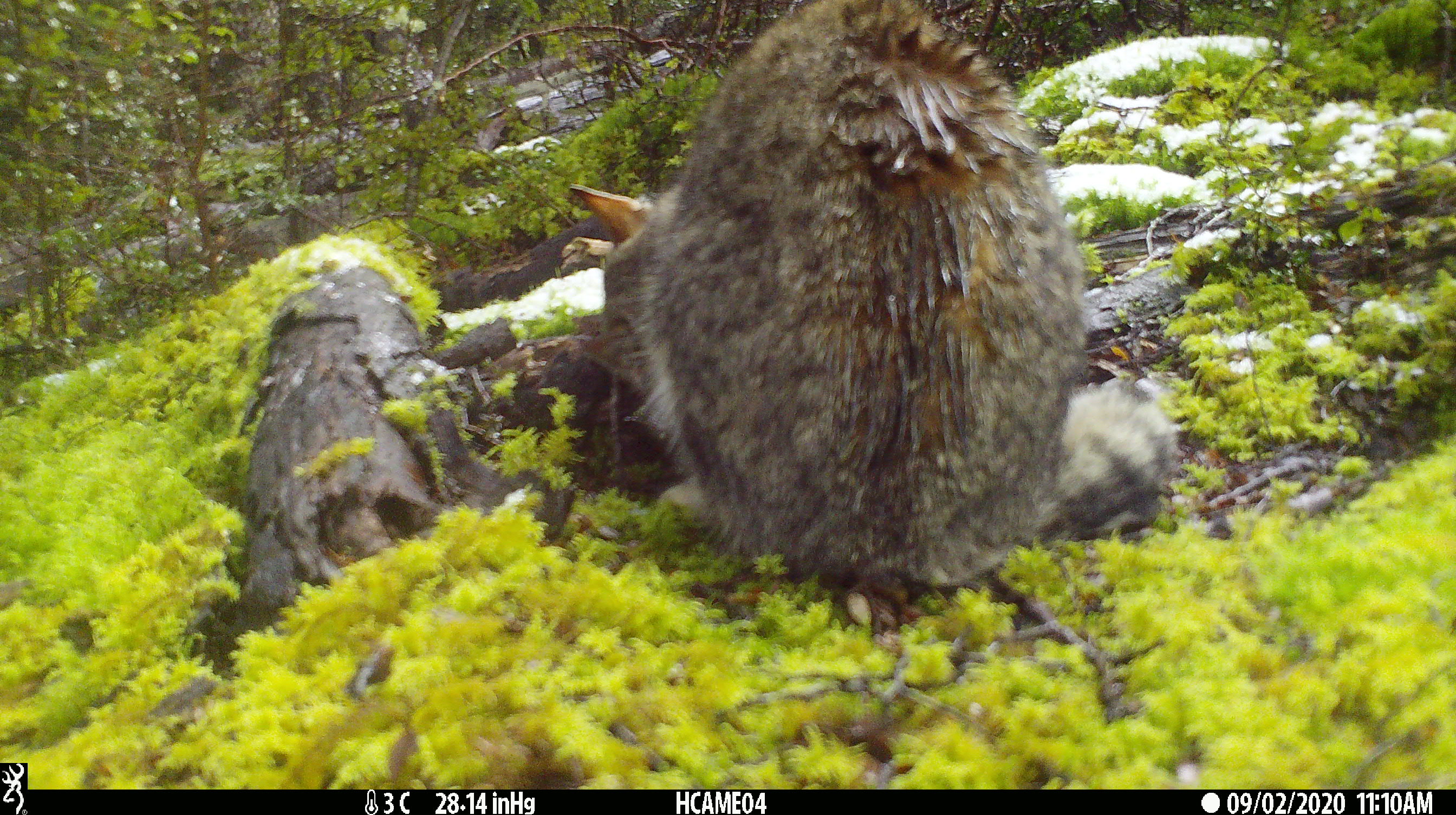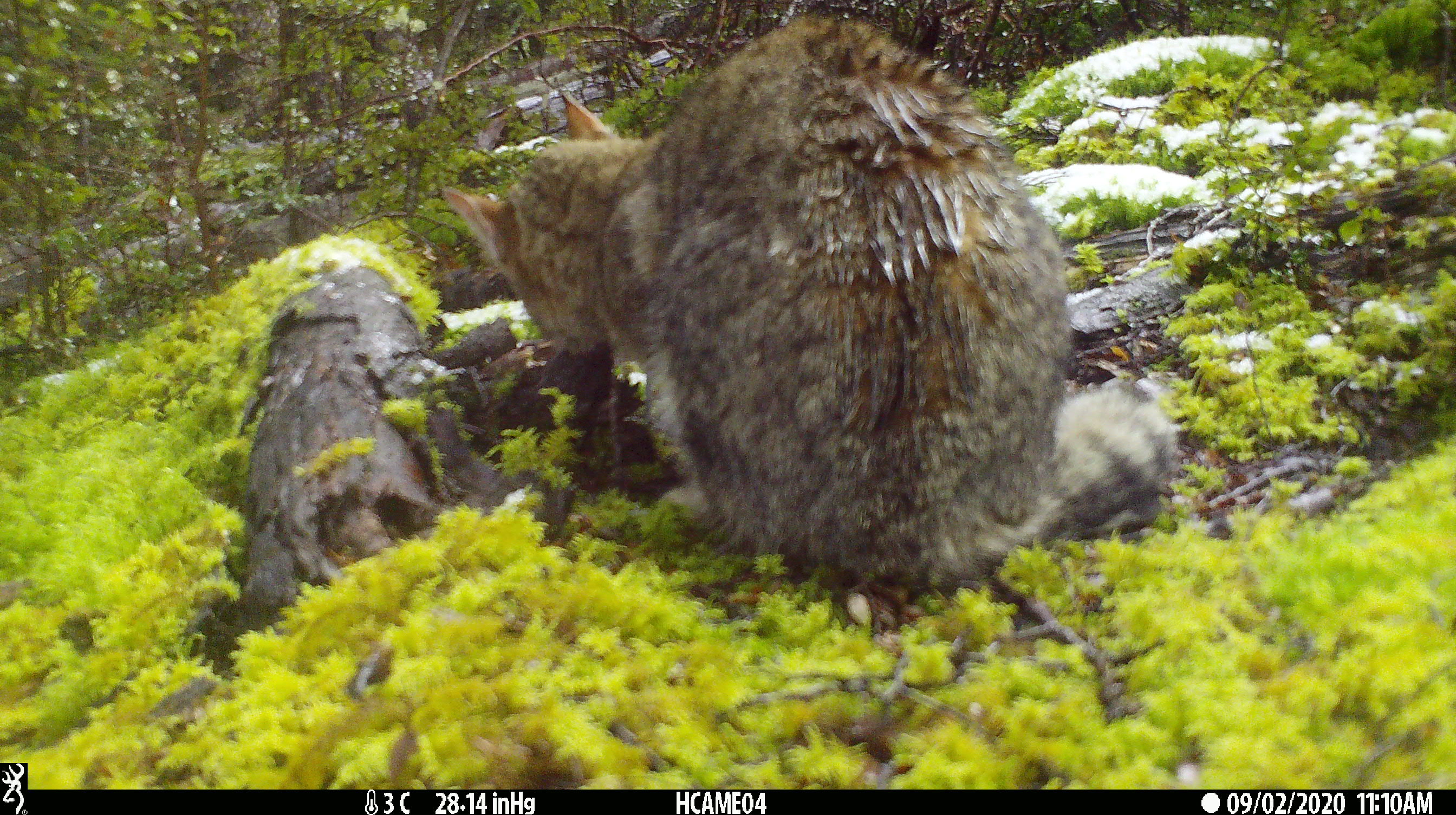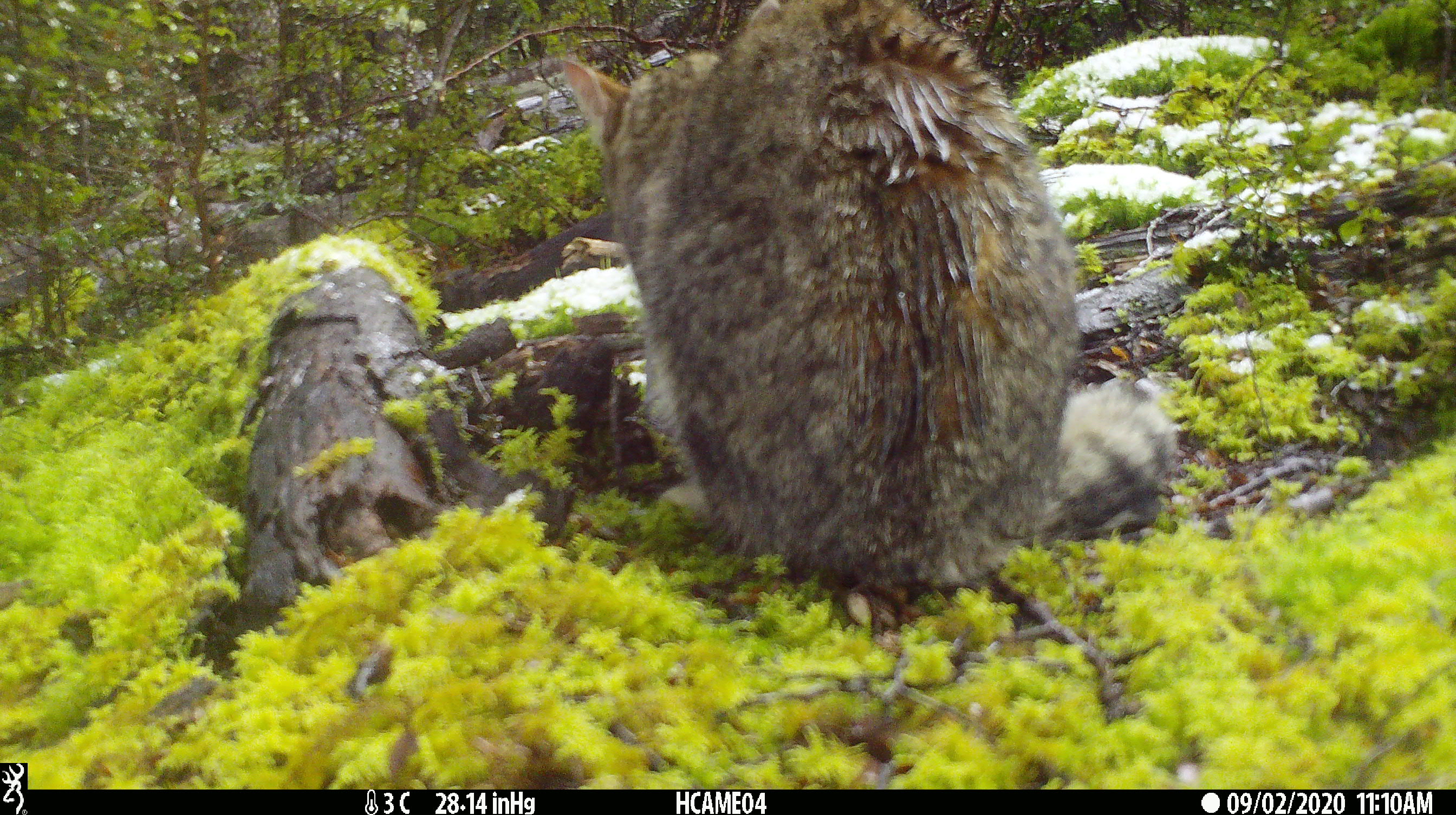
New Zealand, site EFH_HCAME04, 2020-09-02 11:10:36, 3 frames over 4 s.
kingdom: Animalia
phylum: Chordata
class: Mammalia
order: Carnivora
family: Felidae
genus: Felis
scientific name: Felis catus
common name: domestic cat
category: cat